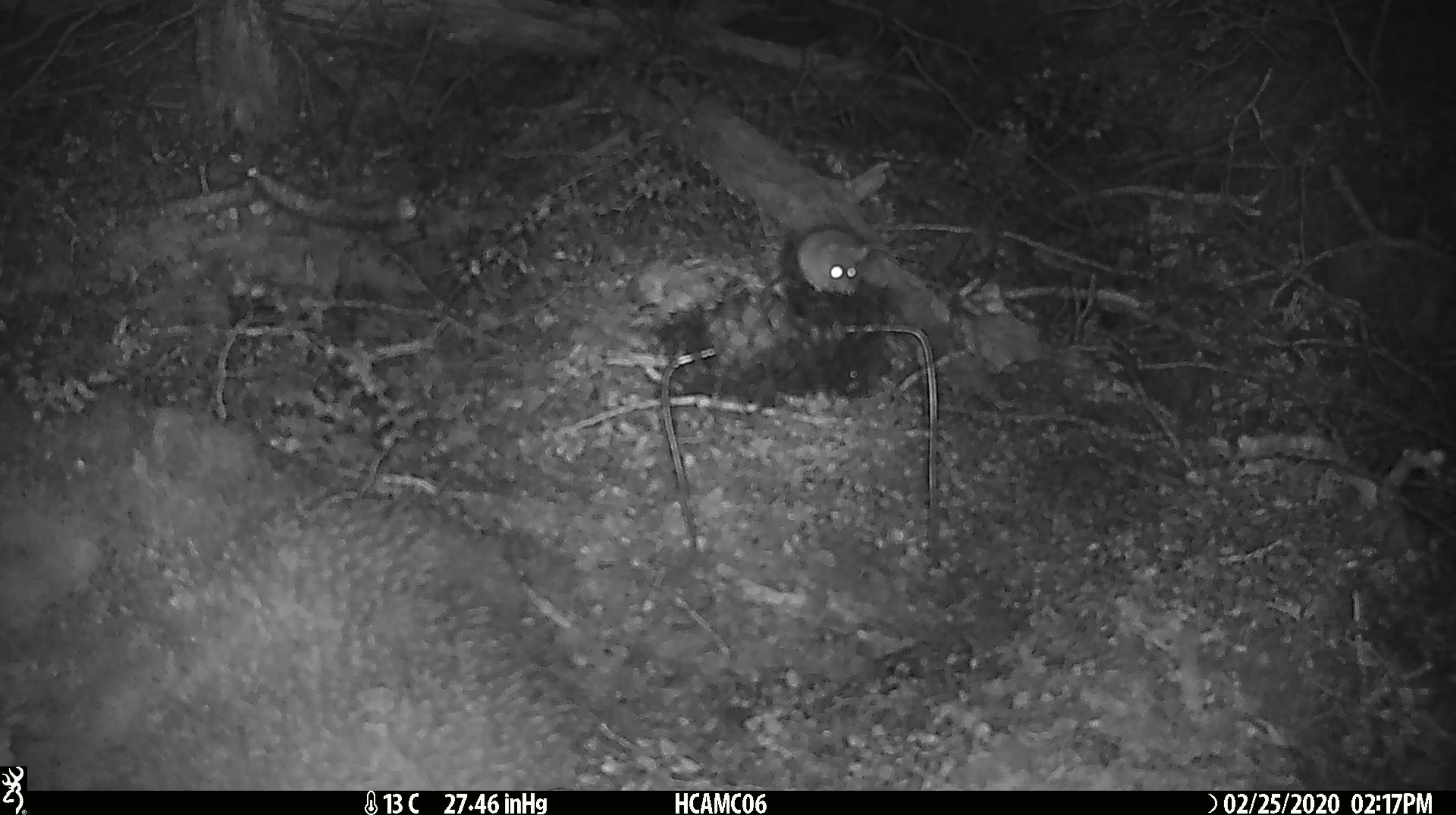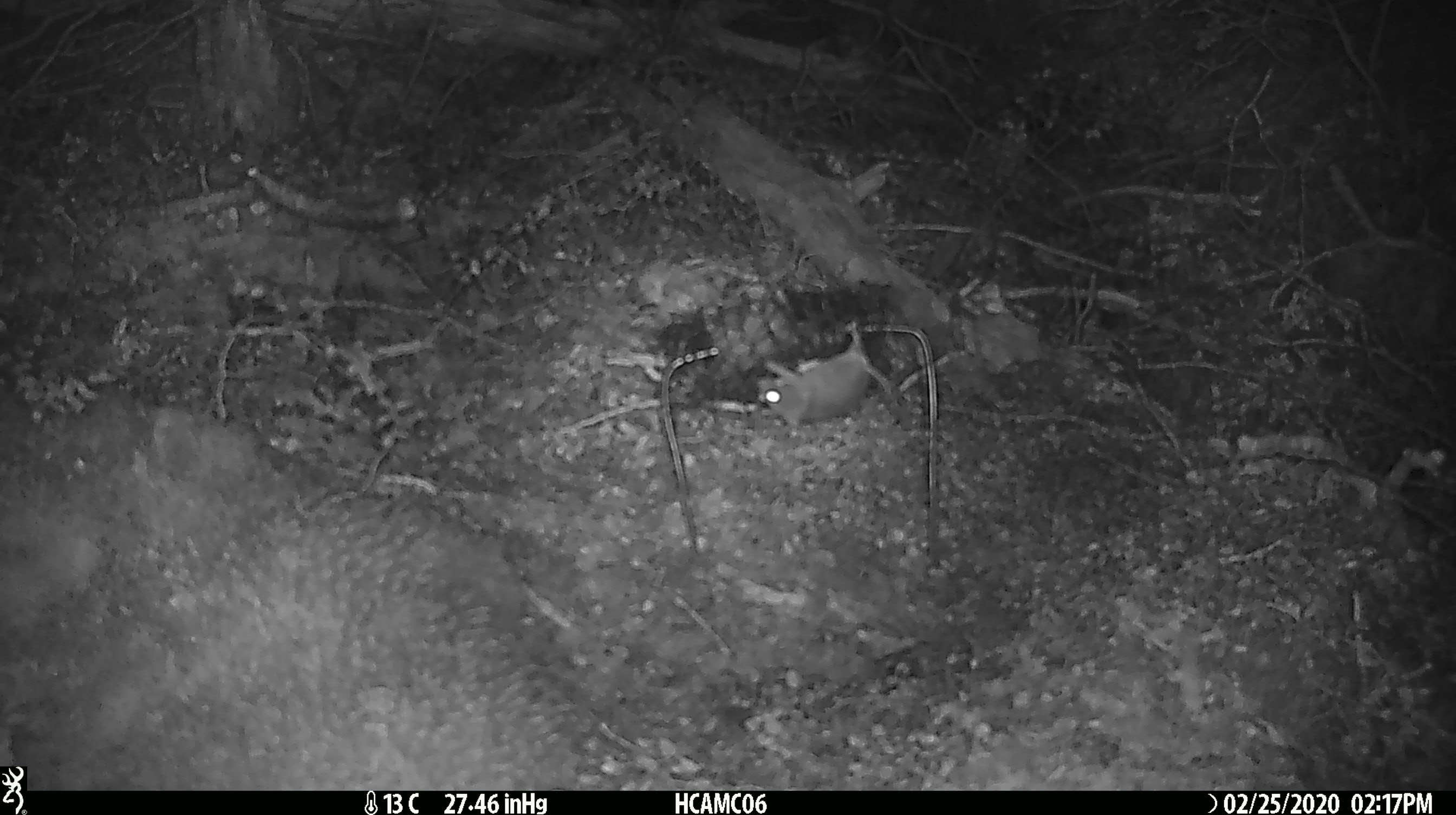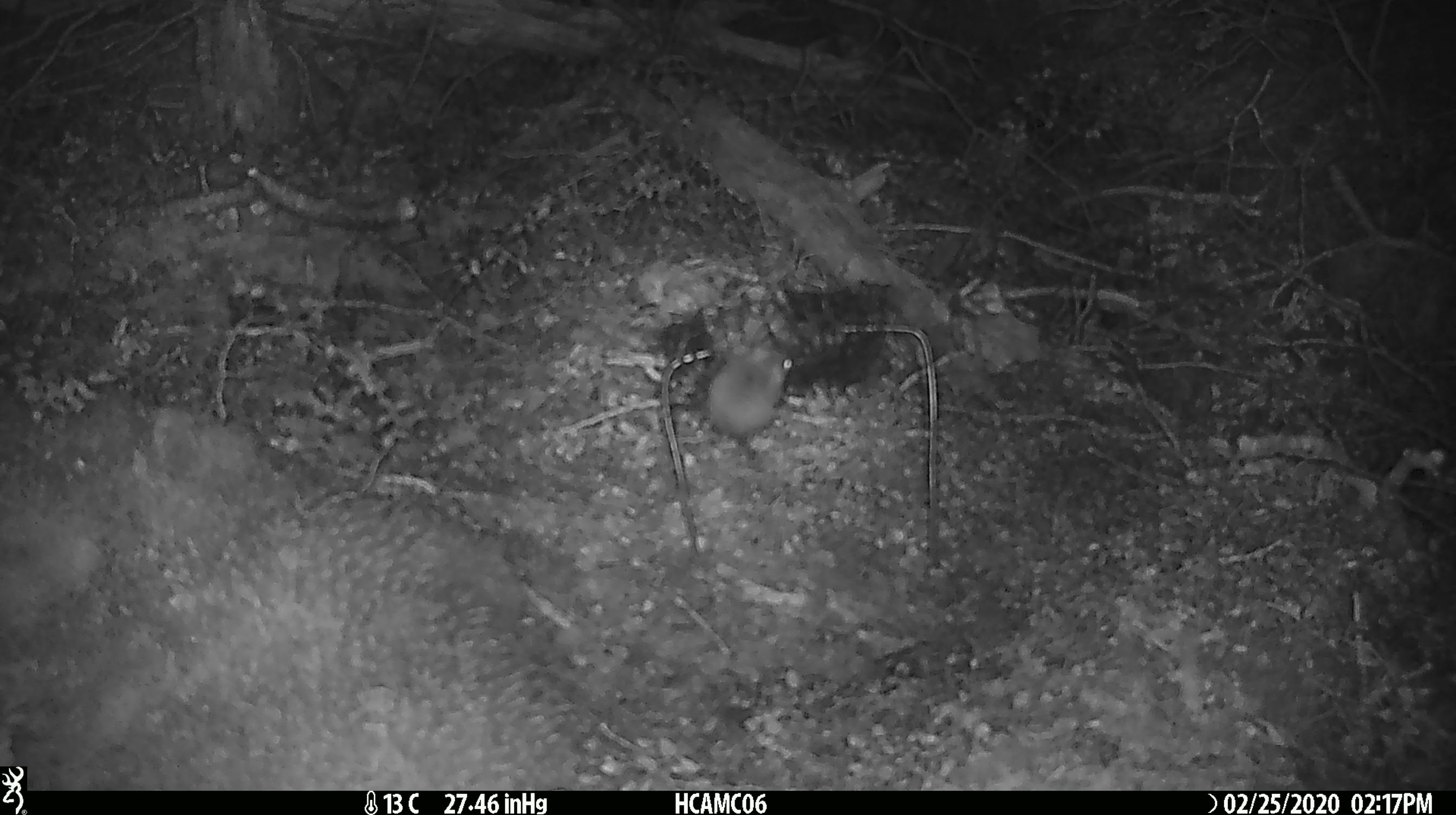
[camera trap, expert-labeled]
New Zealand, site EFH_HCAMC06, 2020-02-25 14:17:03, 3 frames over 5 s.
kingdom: Animalia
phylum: Chordata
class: Mammalia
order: Rodentia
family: Muridae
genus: Mus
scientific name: Mus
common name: mouse